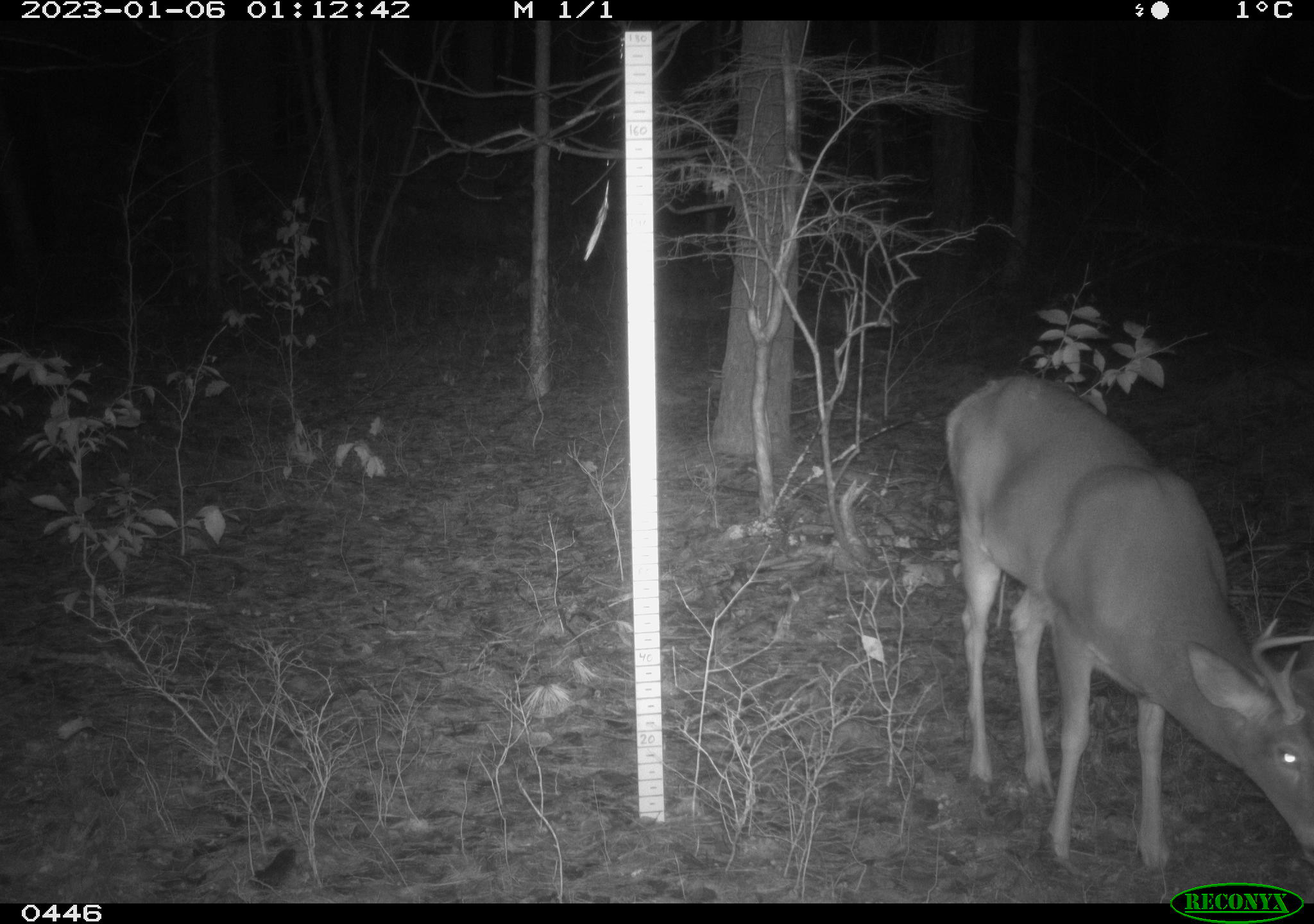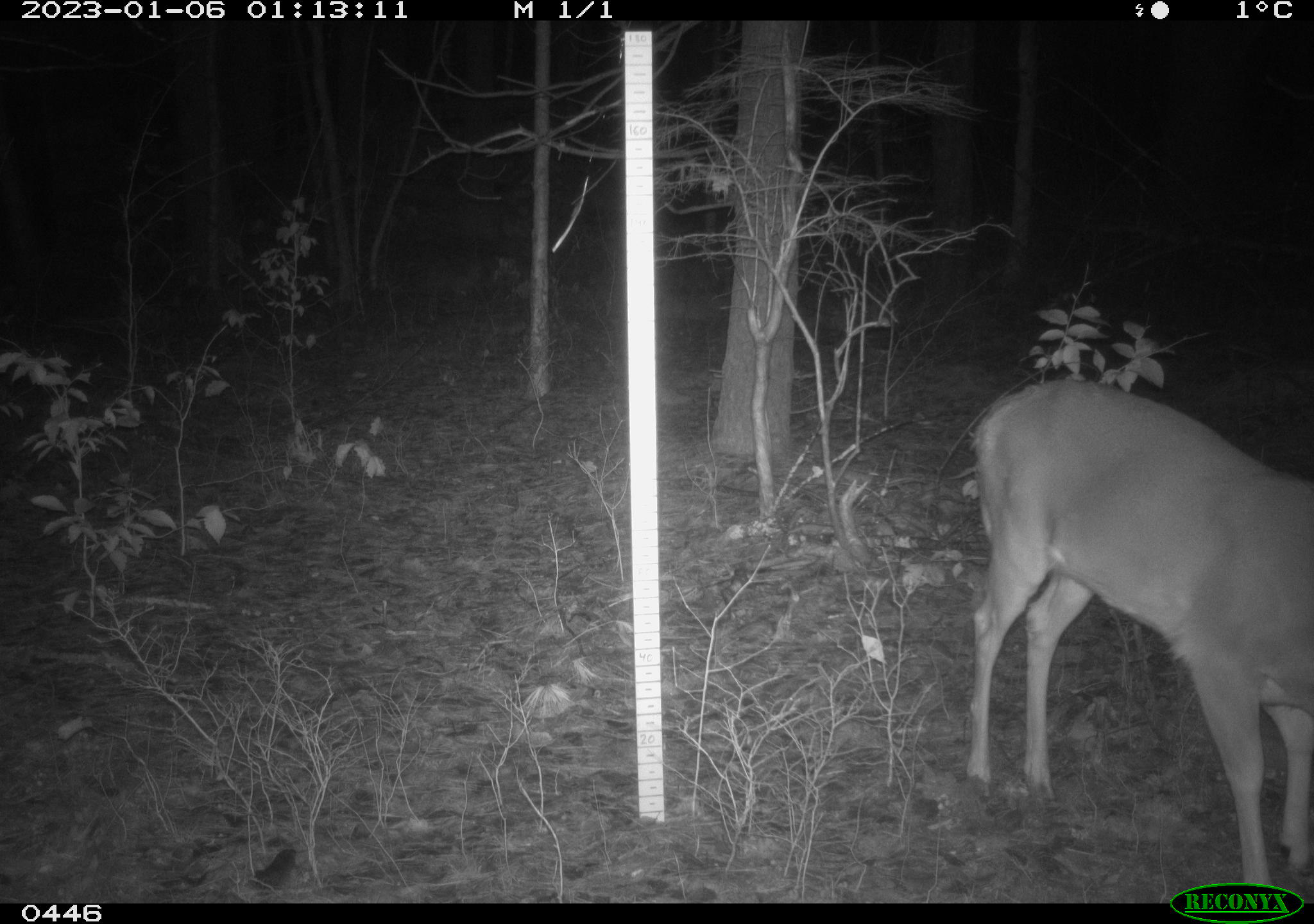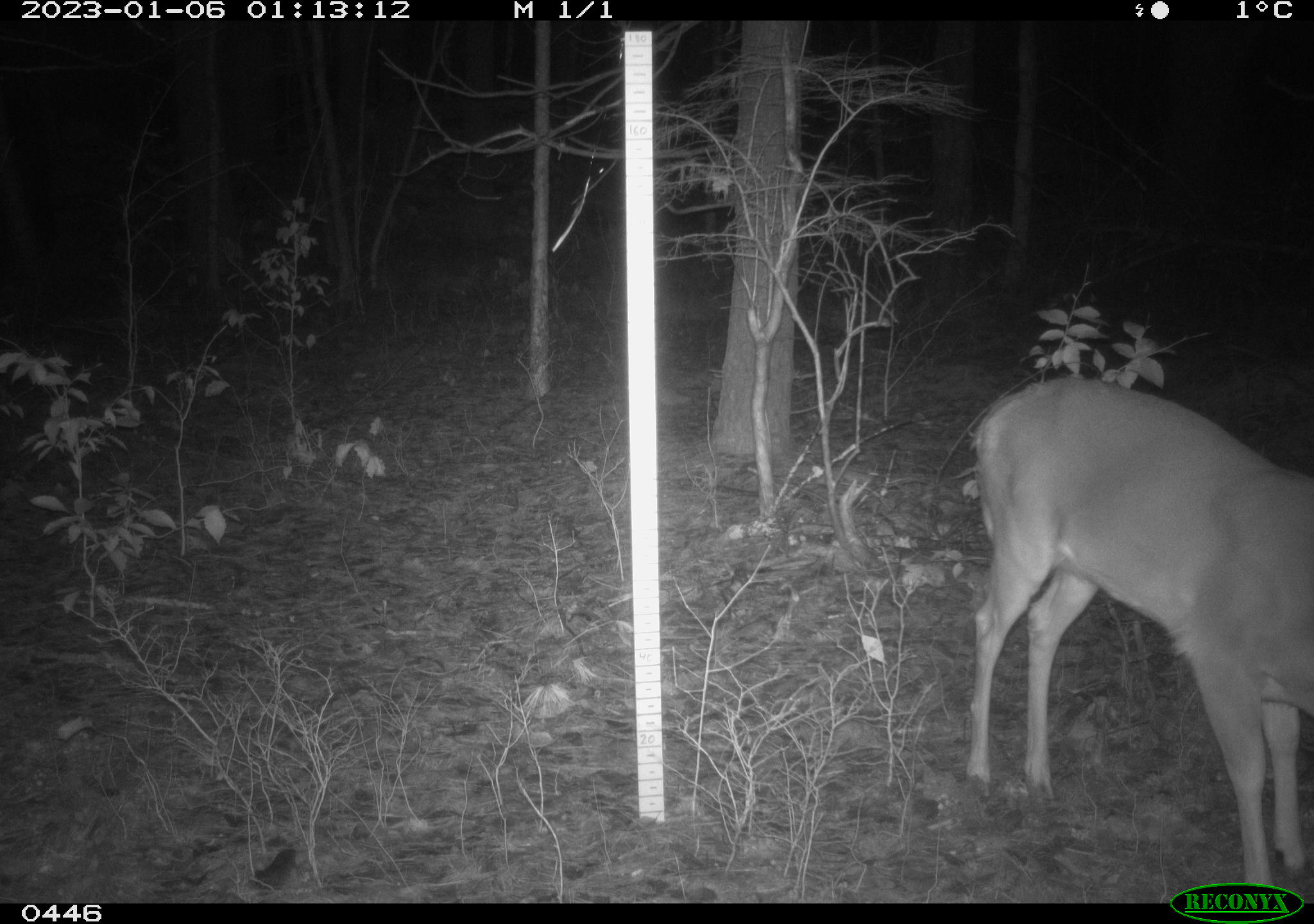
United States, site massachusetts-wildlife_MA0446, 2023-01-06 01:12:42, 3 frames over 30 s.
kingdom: Animalia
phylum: Chordata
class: Mammalia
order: Artiodactyla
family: Cervidae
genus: Odocoileus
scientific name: Odocoileus virginianus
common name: white-tailed deer